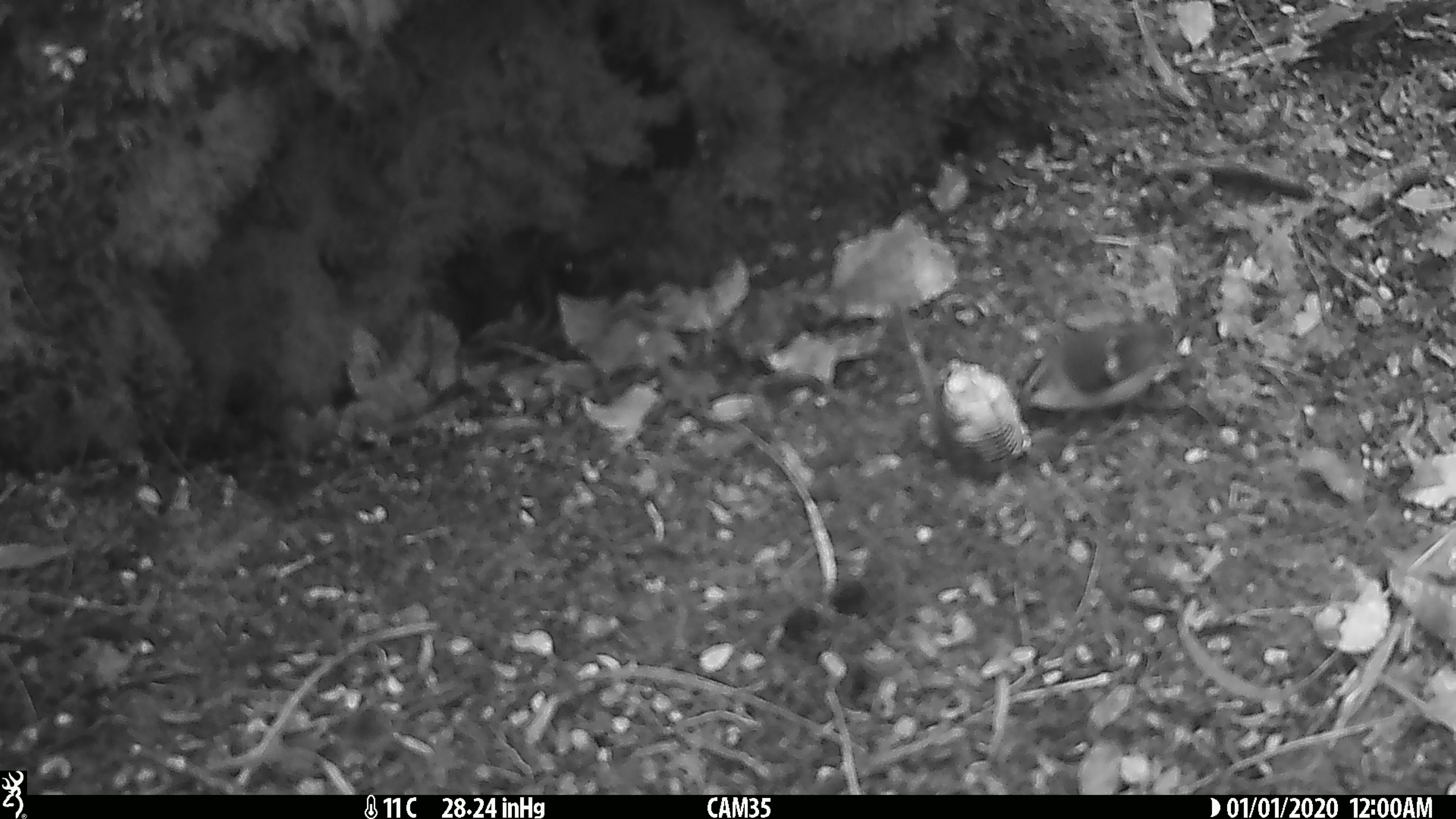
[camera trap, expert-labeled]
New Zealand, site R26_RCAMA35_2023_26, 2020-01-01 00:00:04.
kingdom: Animalia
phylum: Chordata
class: Aves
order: Passeriformes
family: Acanthisittidae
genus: Acanthisitta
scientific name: Acanthisitta chloris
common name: rifleman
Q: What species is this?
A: Rifleman (Acanthisitta chloris).